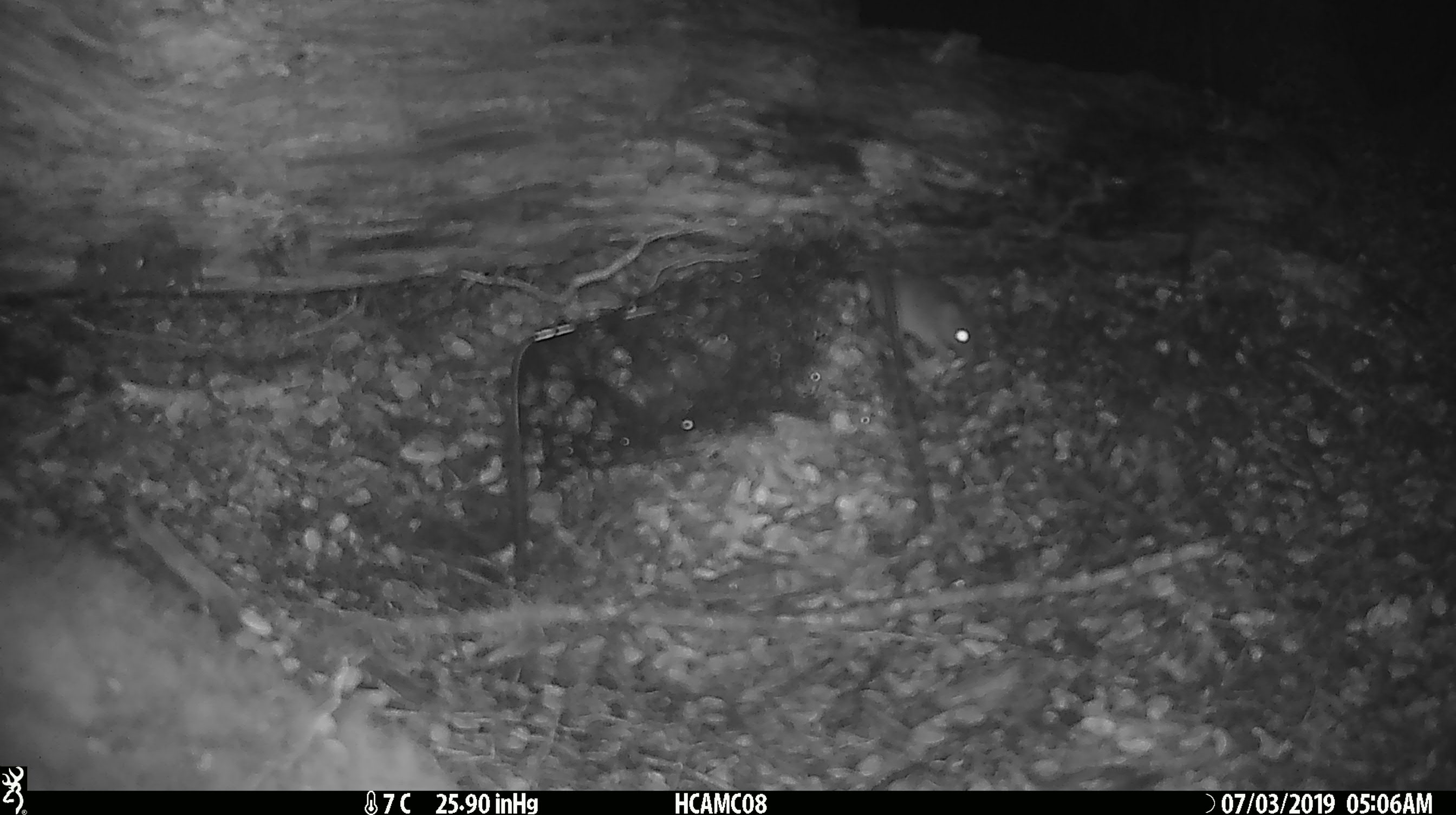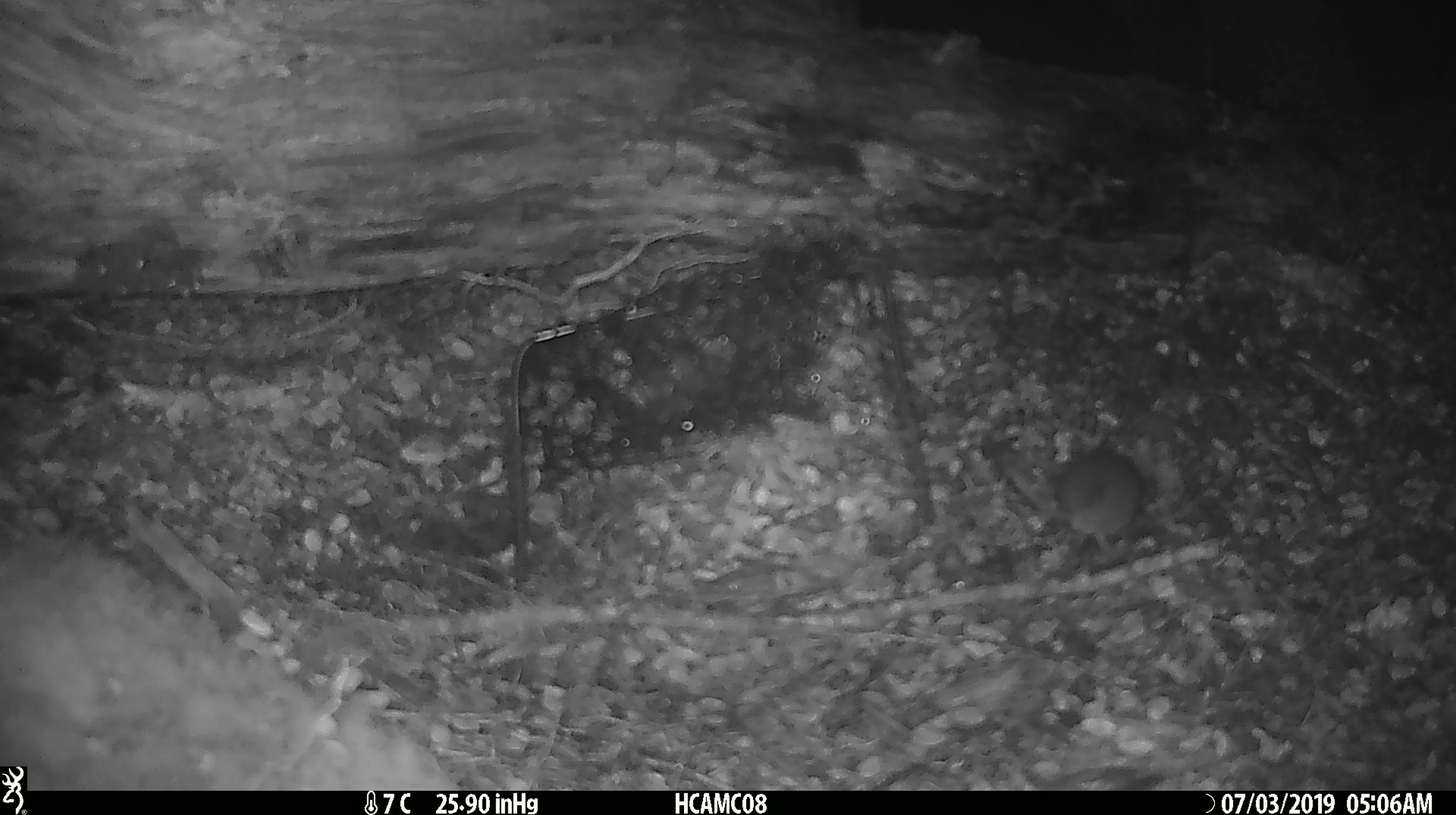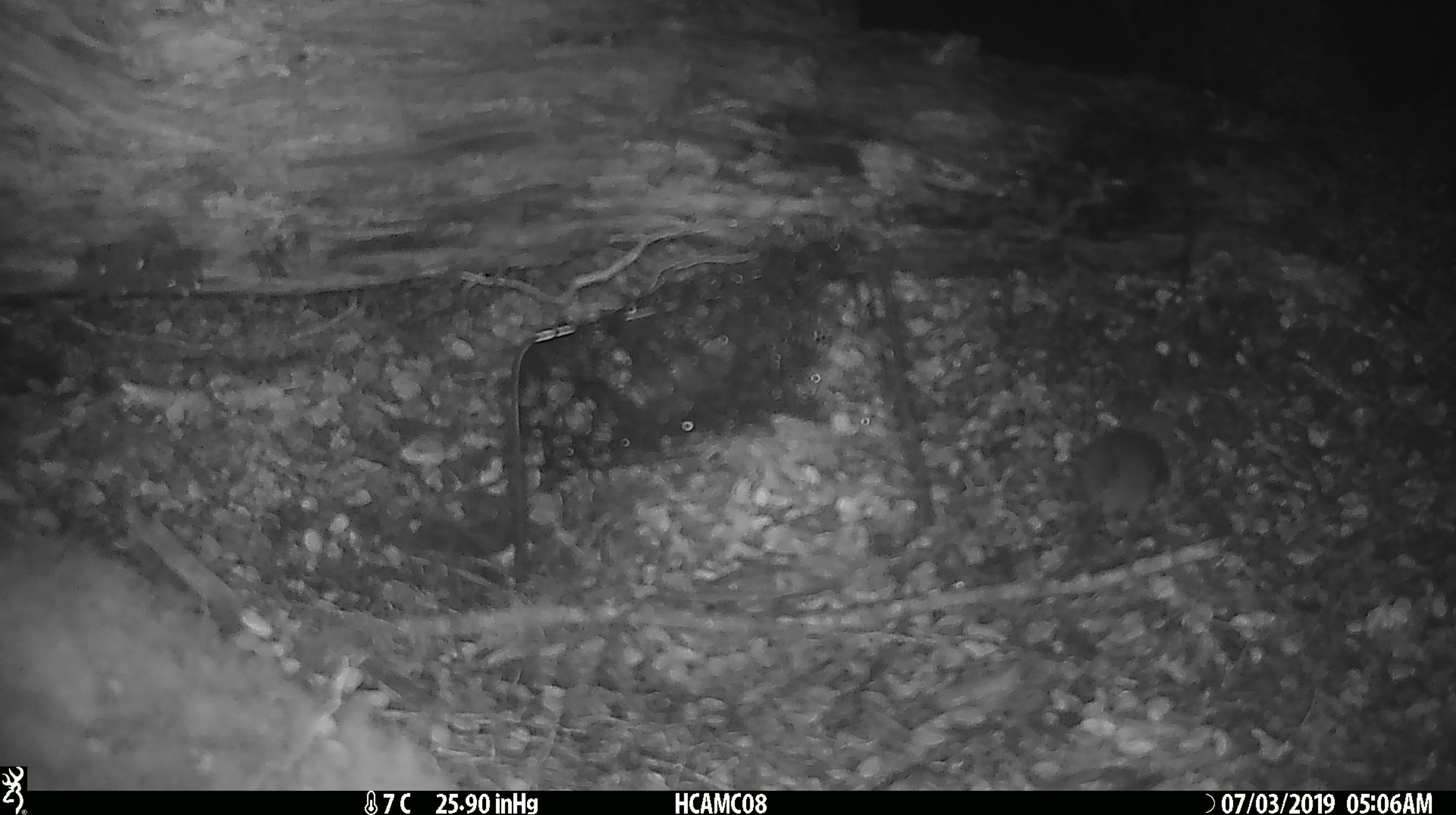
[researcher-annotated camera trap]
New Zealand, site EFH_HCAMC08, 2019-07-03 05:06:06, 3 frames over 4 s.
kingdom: Animalia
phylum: Chordata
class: Mammalia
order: Rodentia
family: Muridae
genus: Mus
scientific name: Mus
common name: mouse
Mouse (Mus).